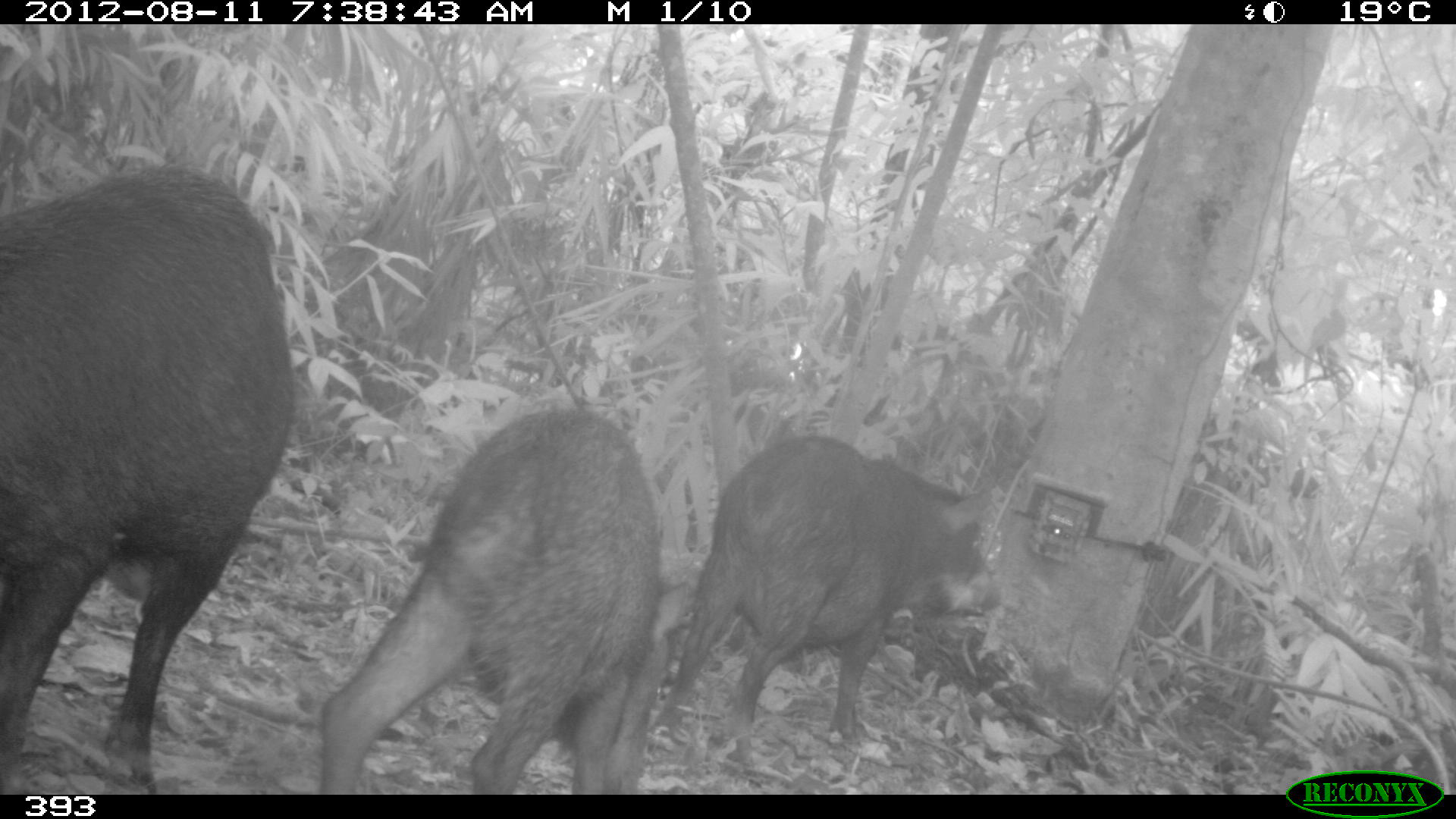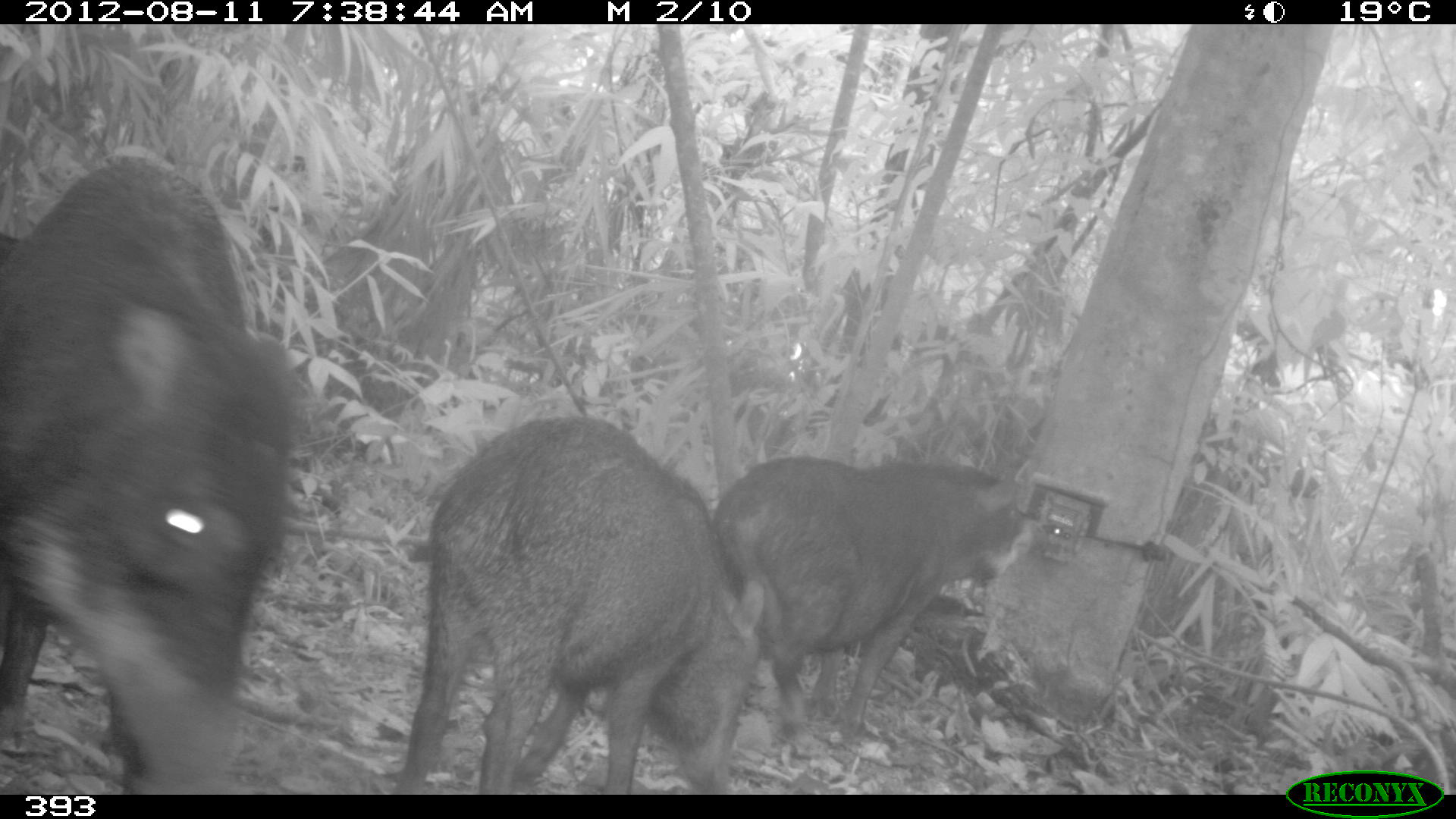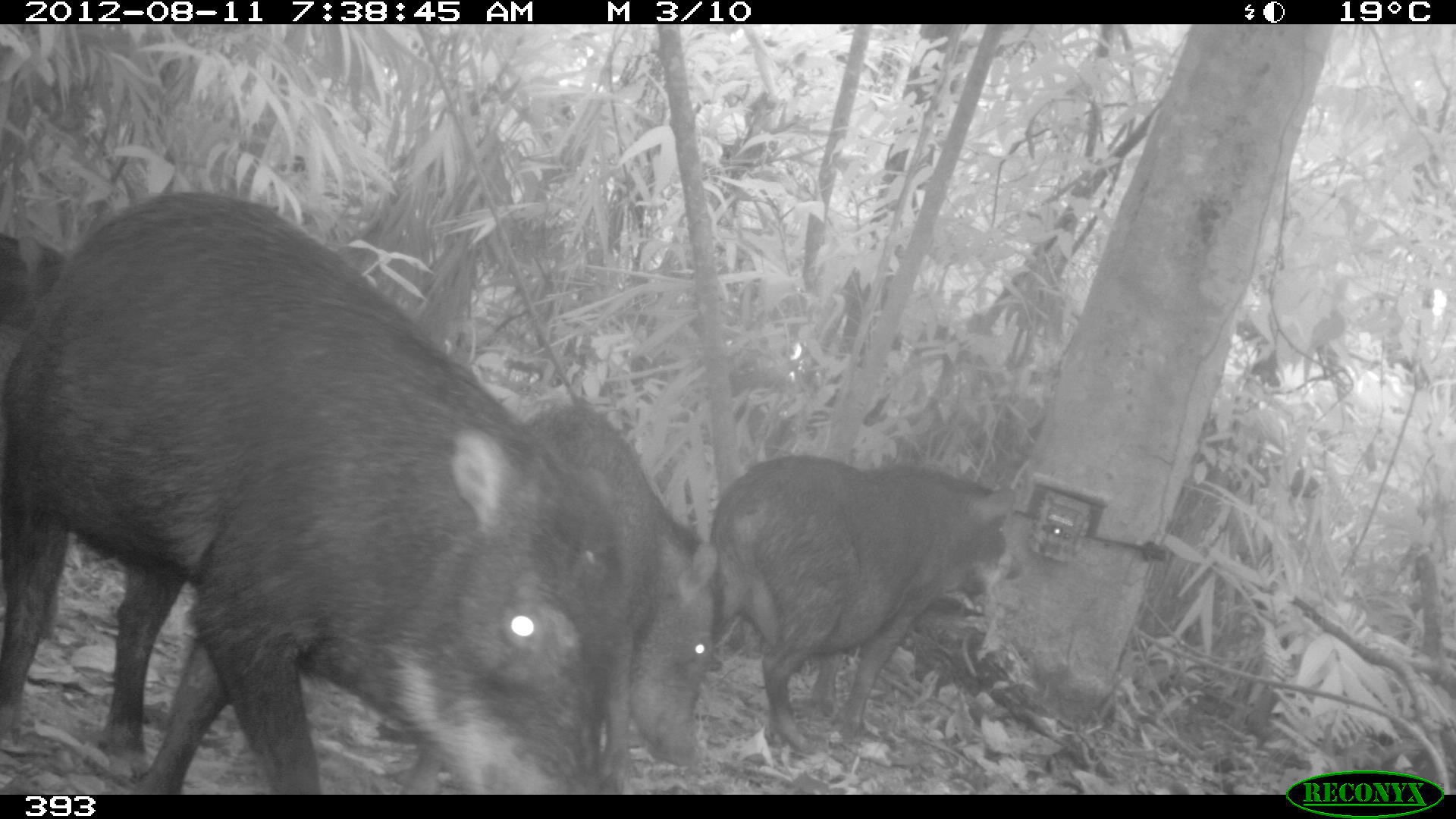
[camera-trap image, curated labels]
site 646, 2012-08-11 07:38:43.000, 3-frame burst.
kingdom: Animalia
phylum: Chordata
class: Mammalia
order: Artiodactyla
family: Tayassuidae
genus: Tayassu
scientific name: Tayassu pecari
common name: white-lipped peccary